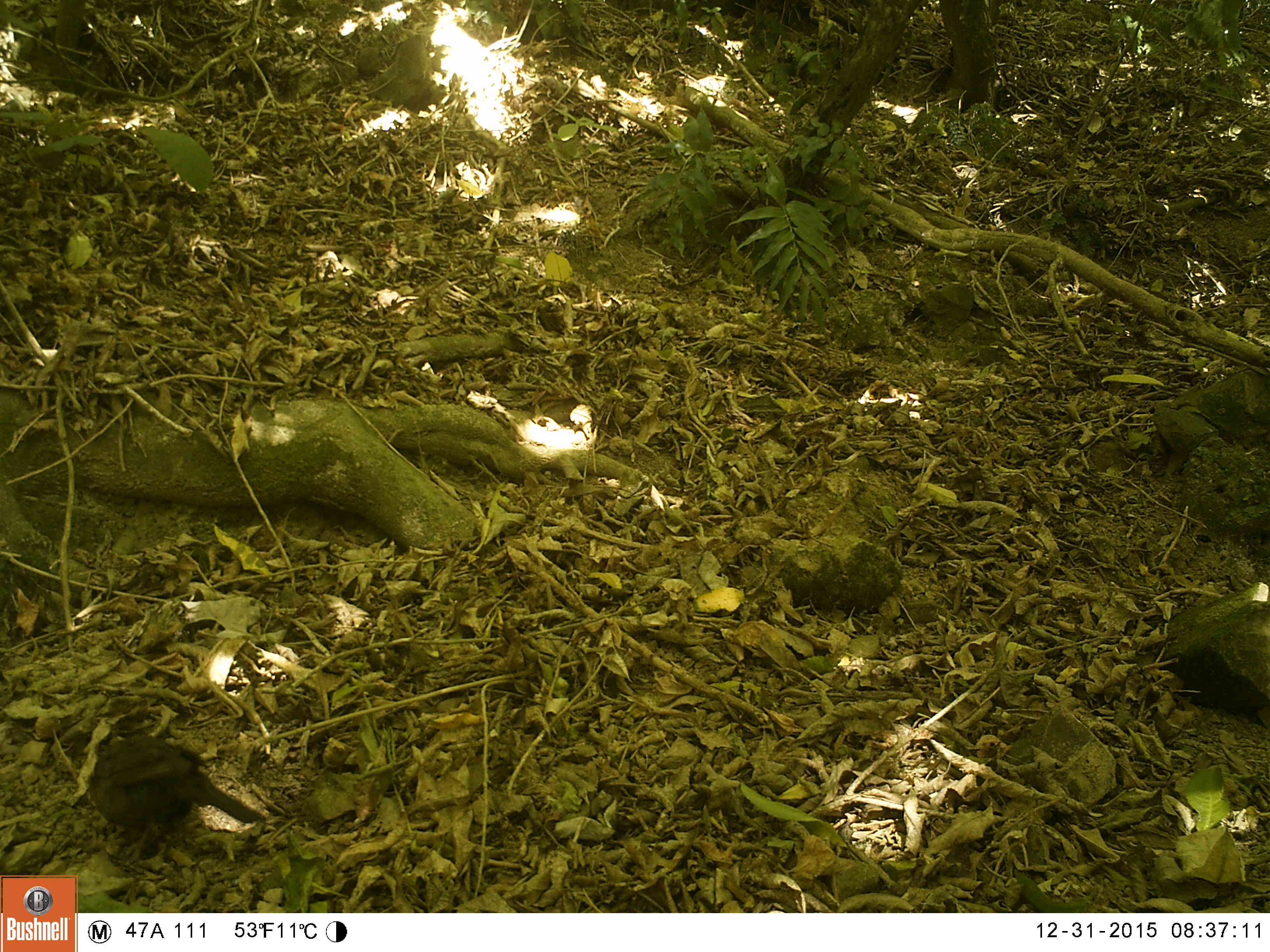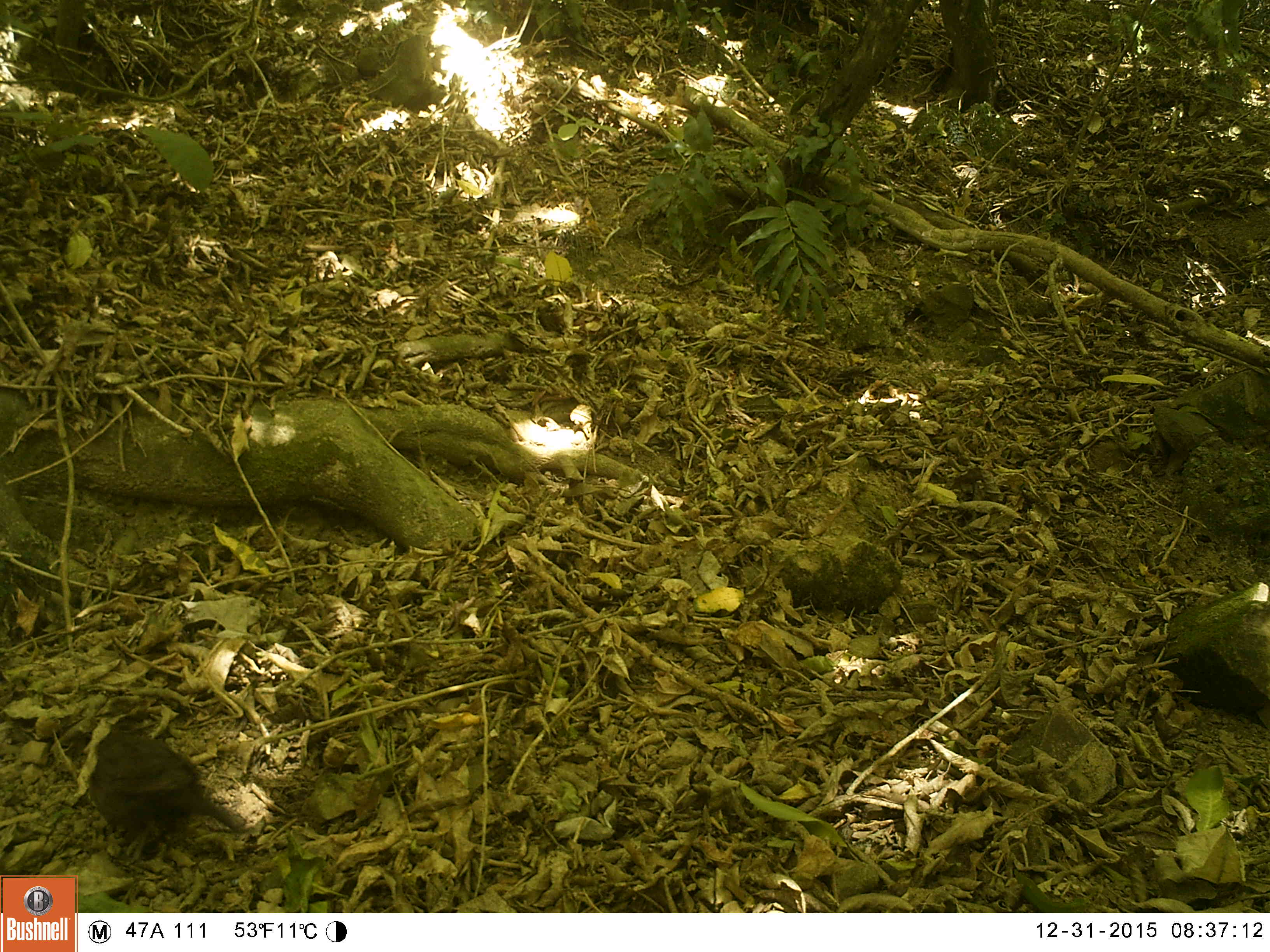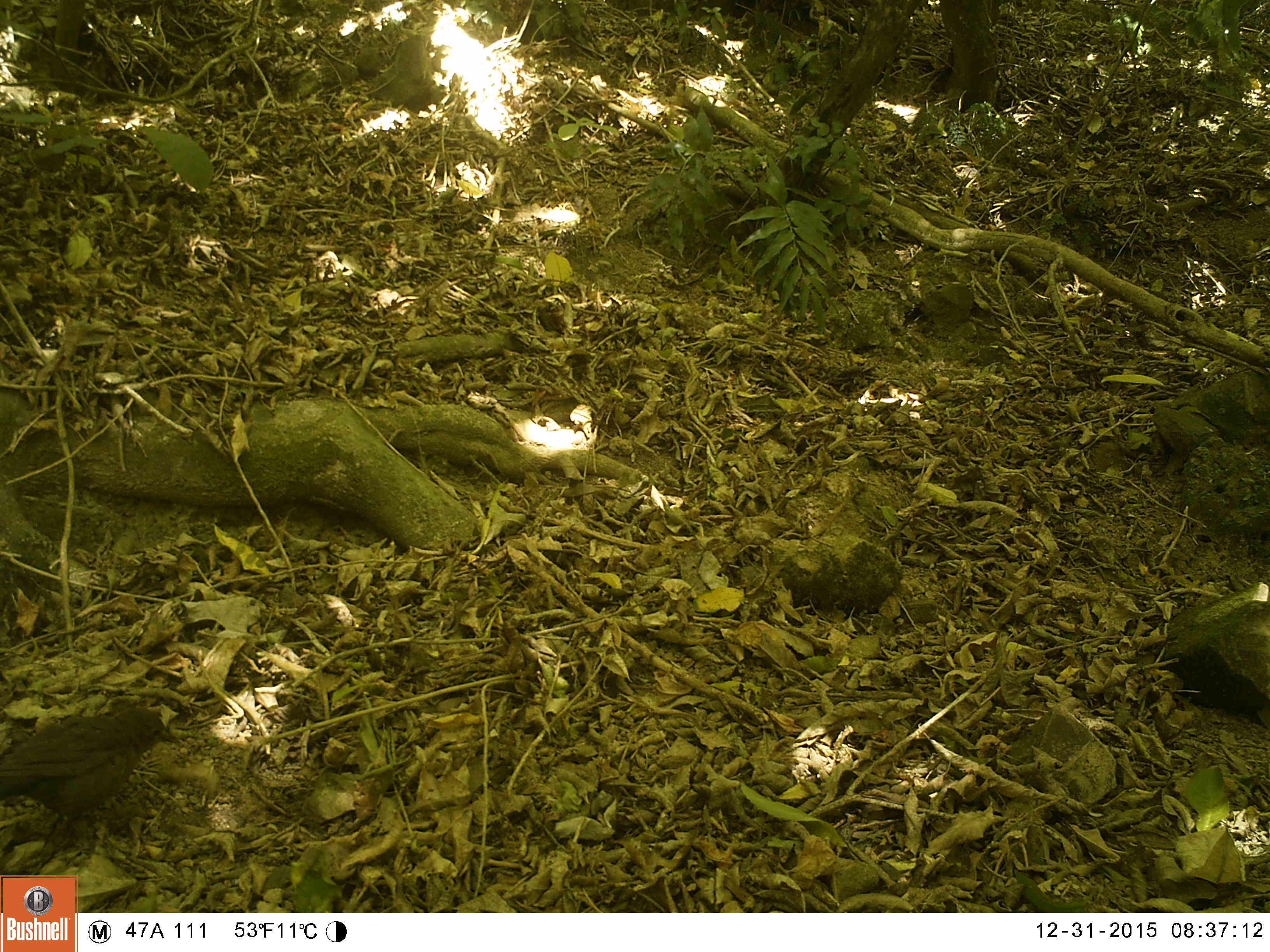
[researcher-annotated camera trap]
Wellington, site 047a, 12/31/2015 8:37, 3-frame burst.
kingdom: Animalia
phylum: Chordata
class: Aves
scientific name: Aves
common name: bird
Bird (Aves).